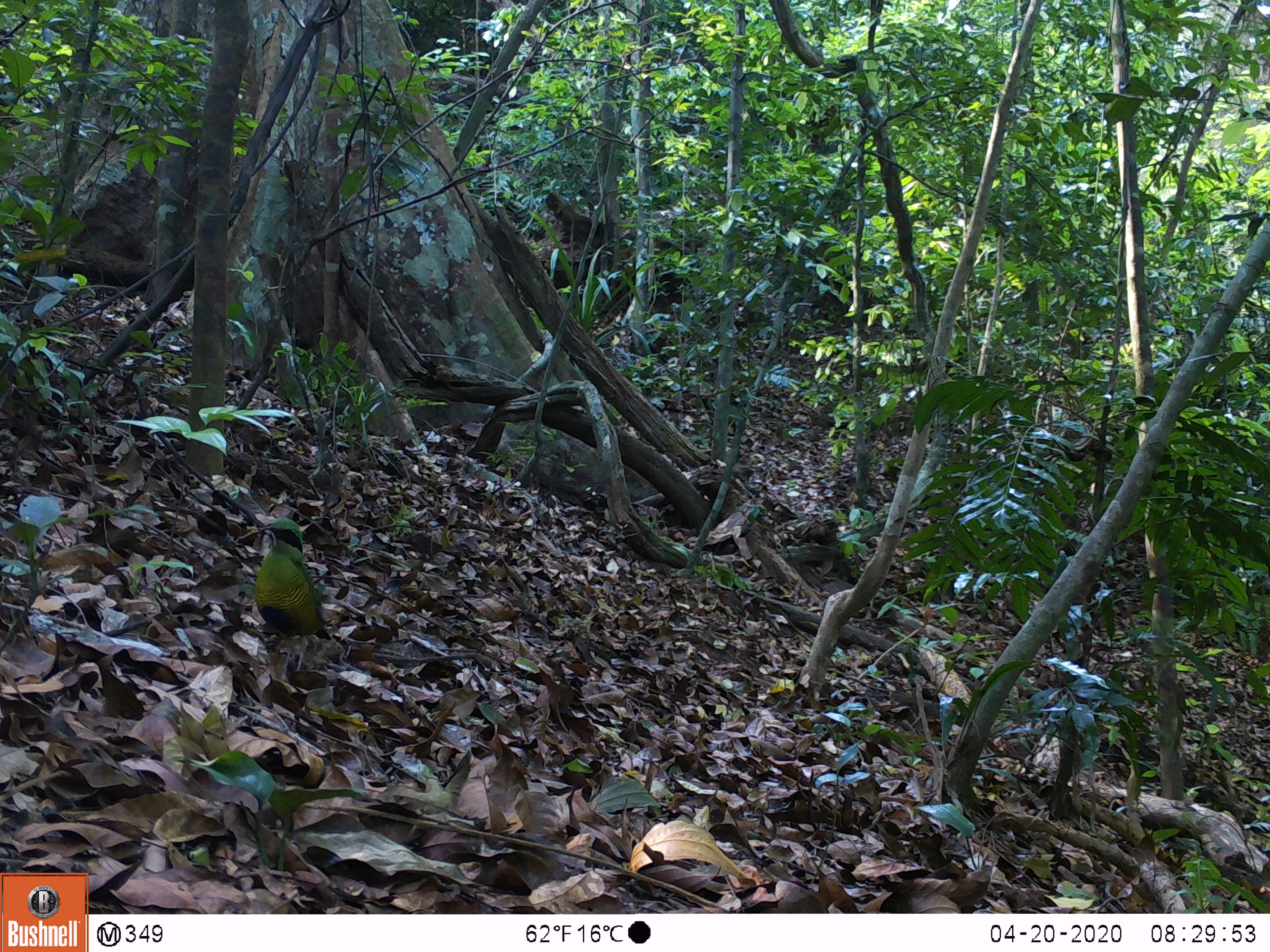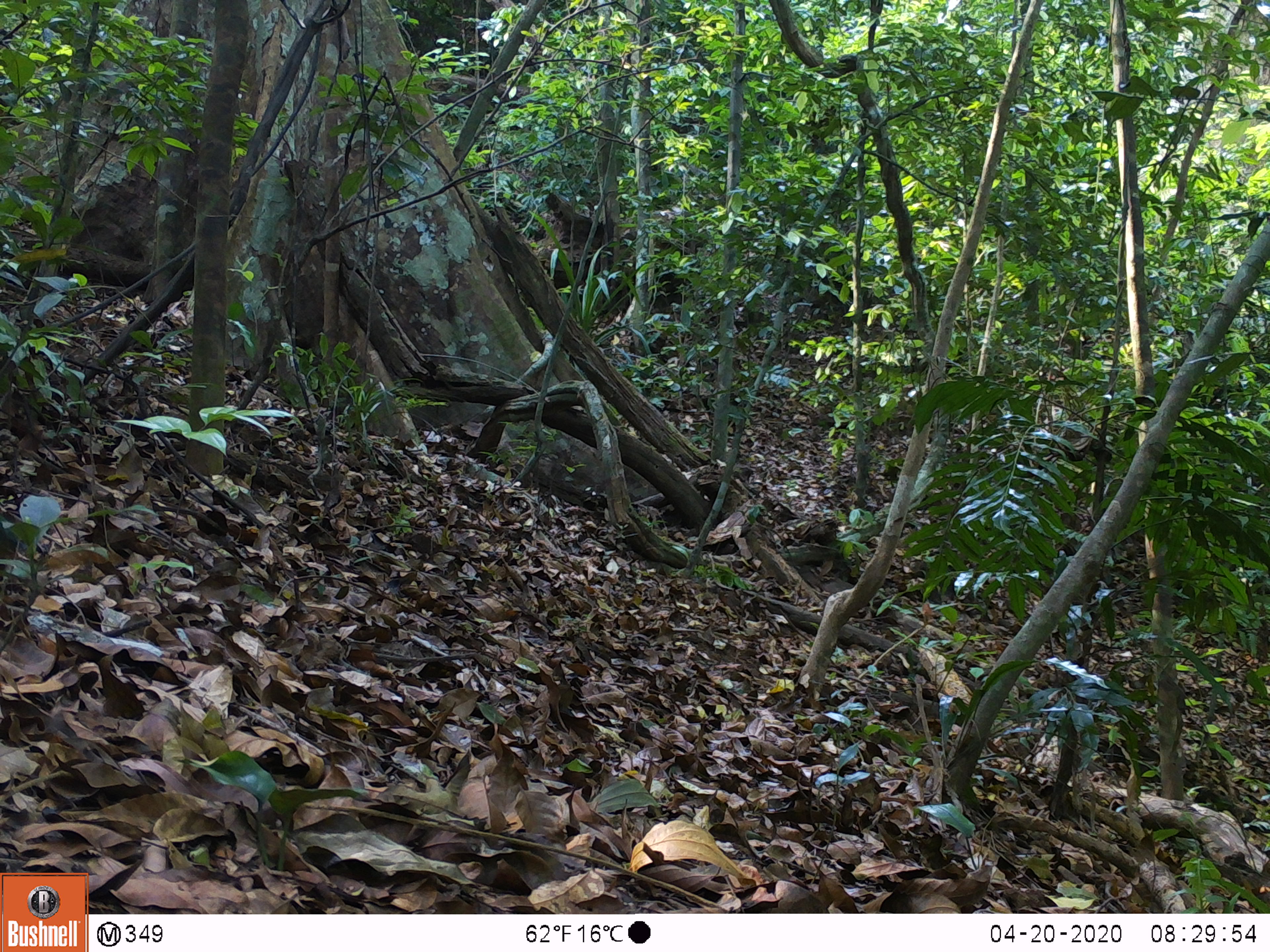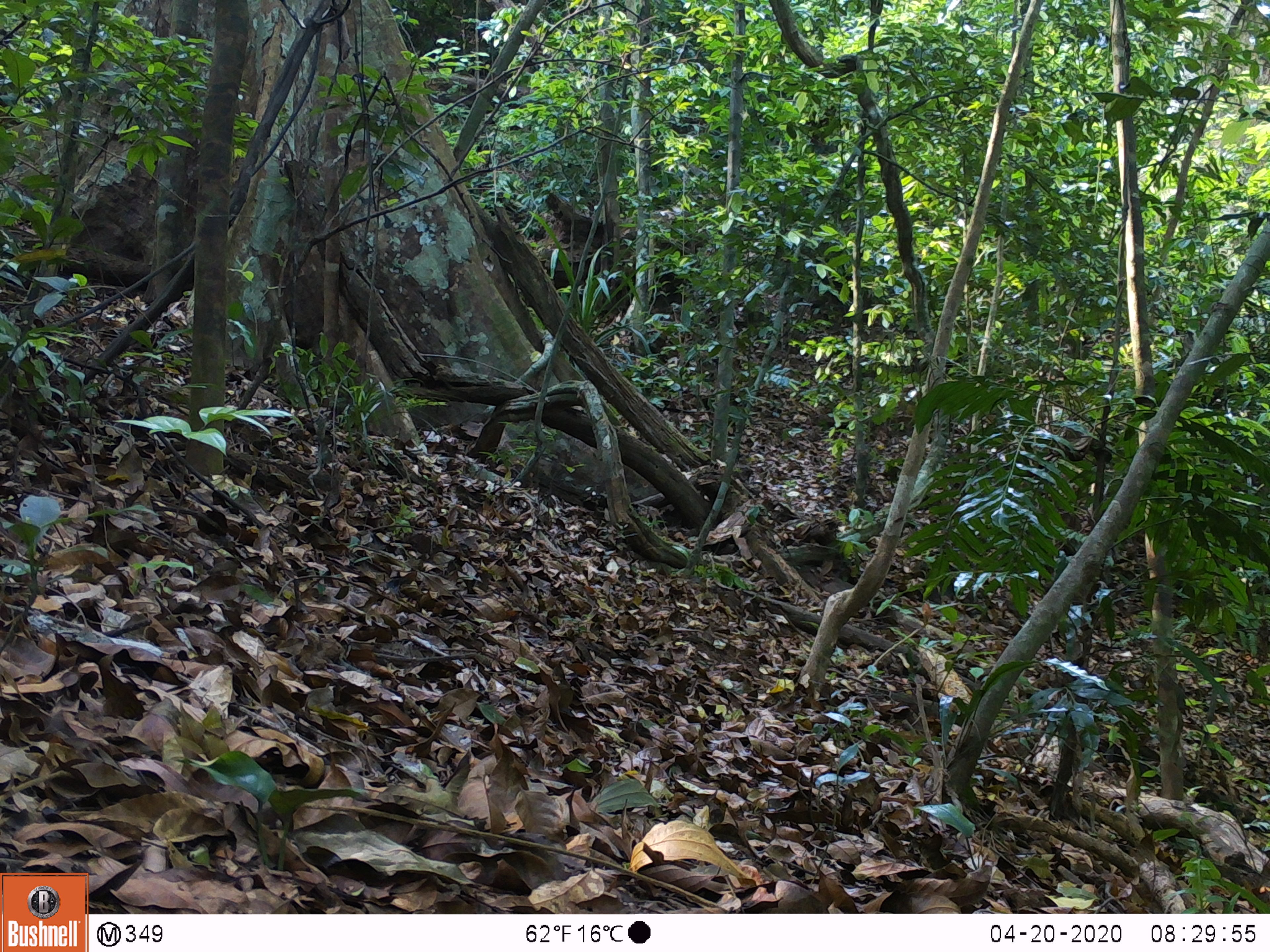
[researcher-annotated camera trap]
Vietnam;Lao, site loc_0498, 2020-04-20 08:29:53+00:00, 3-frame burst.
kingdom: Animalia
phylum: Chordata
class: Aves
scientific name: Aves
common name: bird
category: unidentified bird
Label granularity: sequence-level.